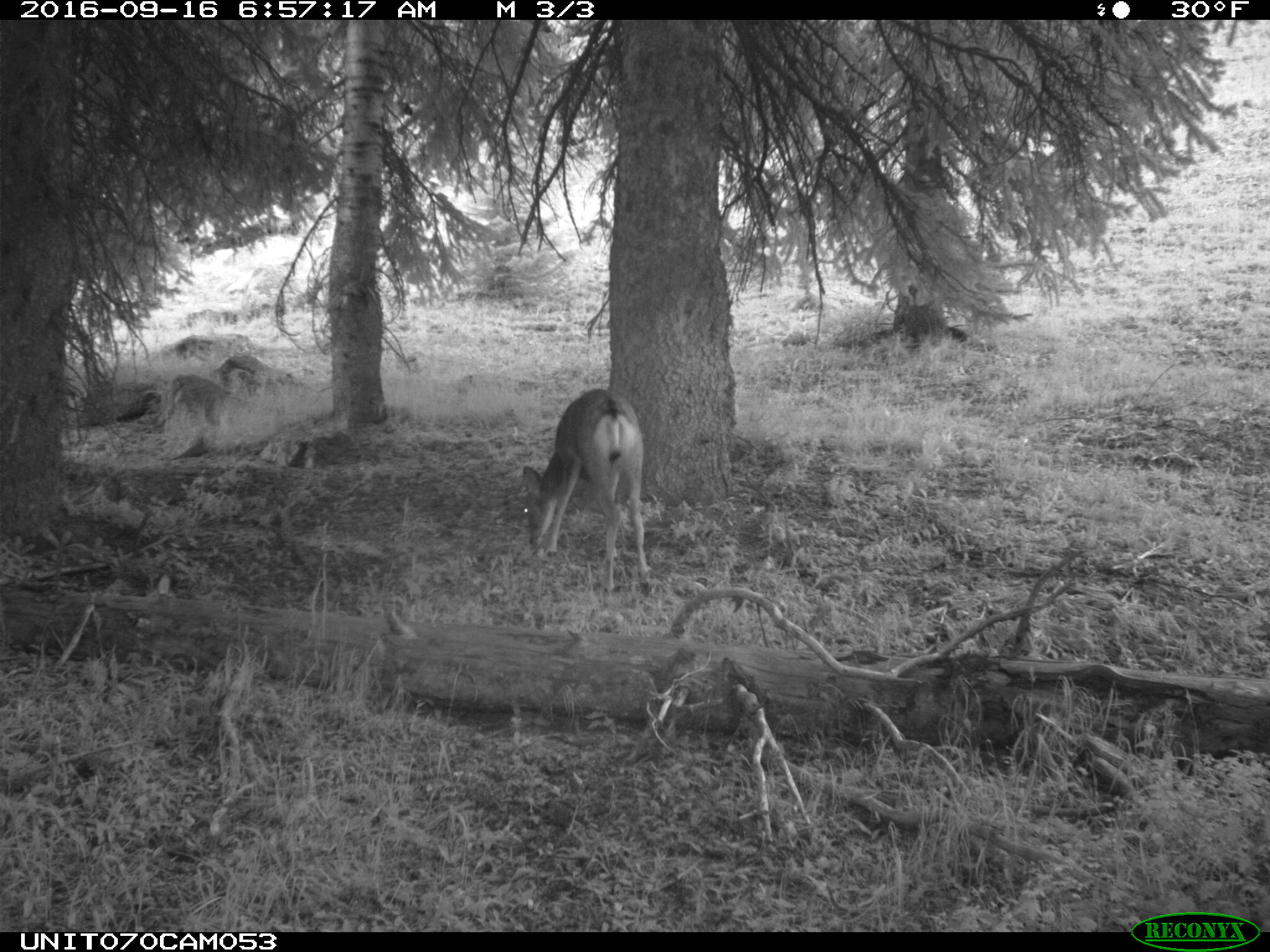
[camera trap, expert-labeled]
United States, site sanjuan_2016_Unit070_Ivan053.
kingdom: Animalia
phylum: Chordata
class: Mammalia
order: Artiodactyla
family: Cervidae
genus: Odocoileus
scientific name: Odocoileus hemionus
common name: mule deer